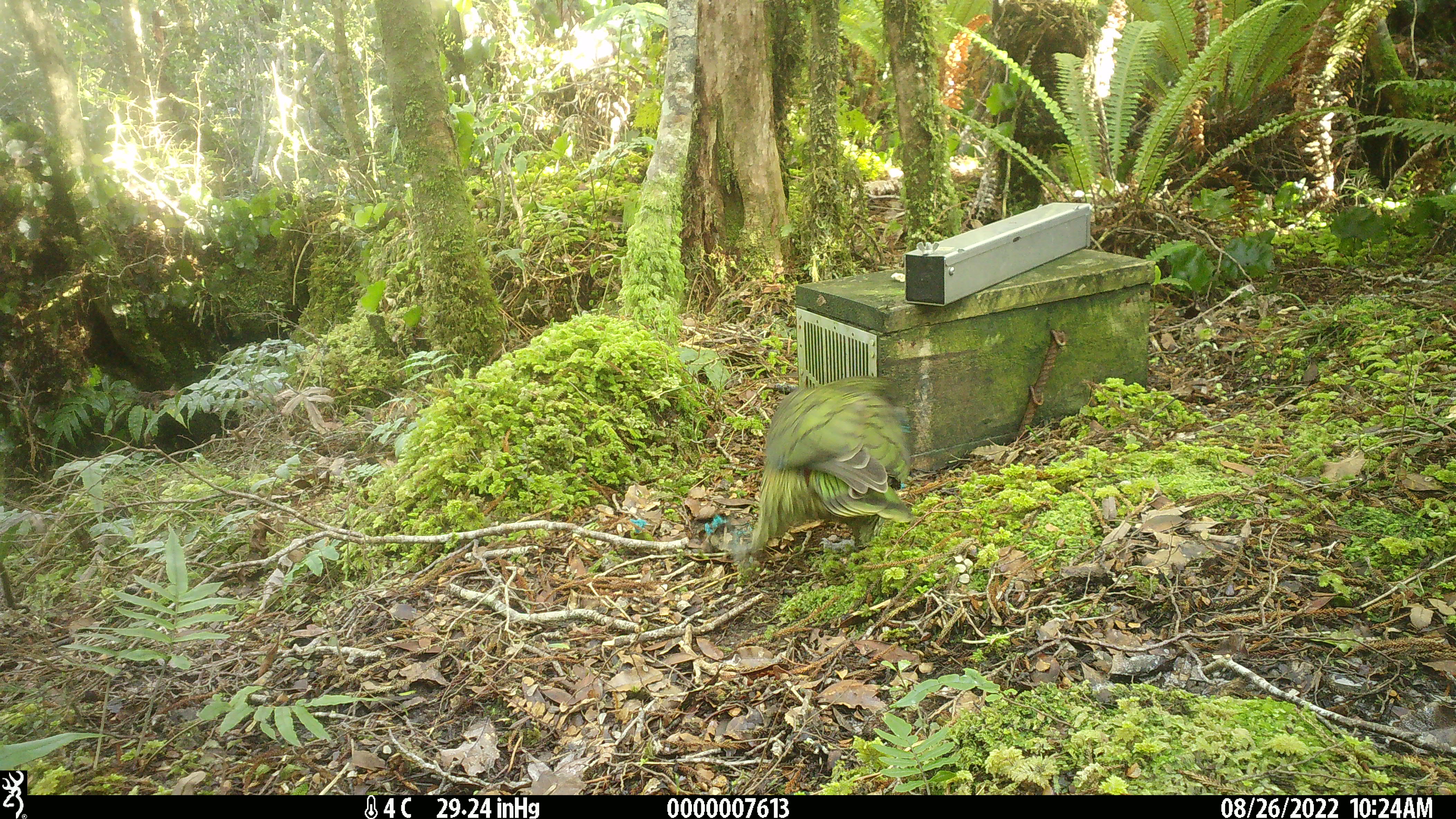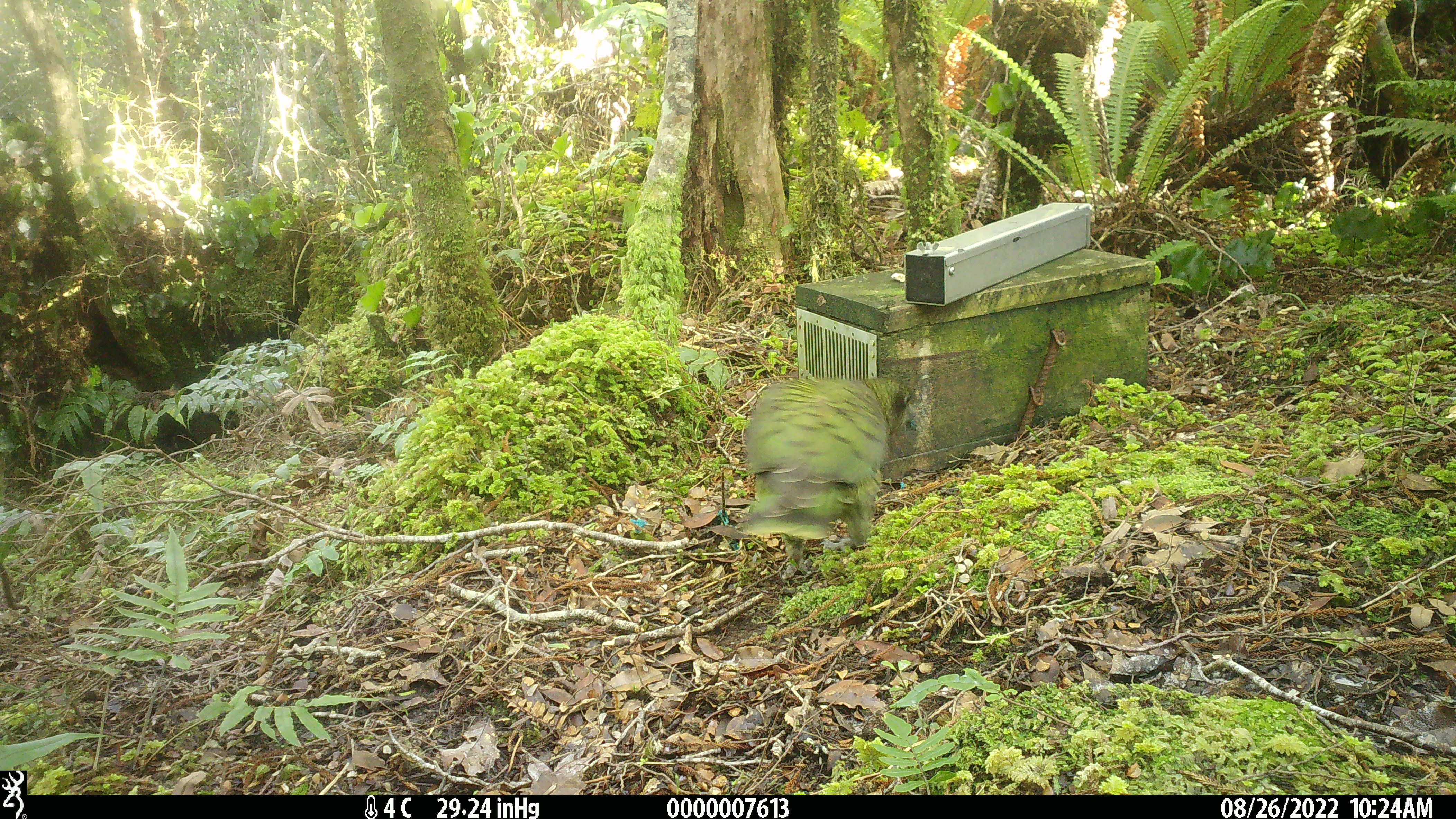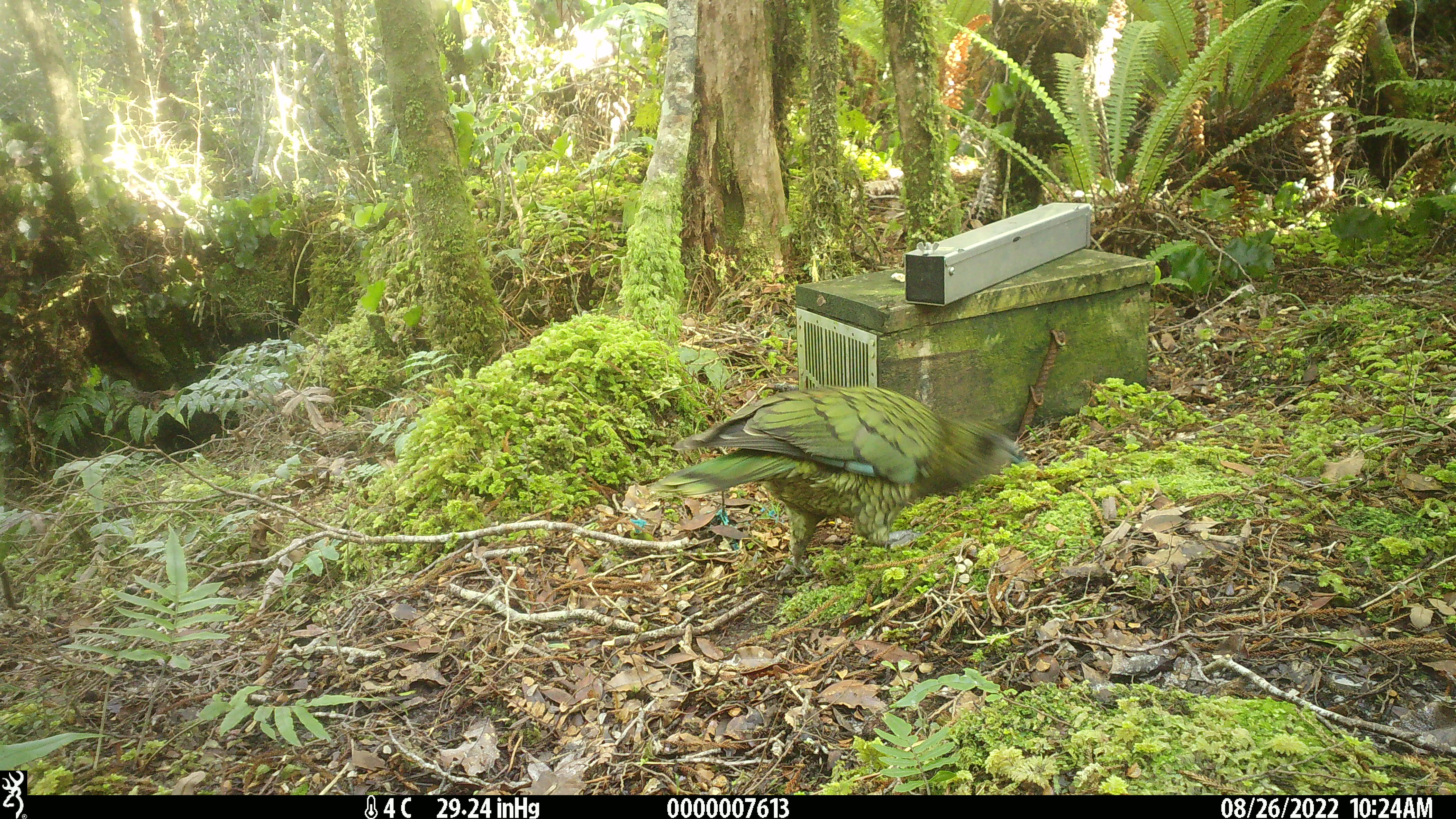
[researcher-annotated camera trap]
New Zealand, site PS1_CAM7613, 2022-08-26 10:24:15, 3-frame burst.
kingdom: Animalia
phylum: Chordata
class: Aves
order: Psittaciformes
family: Strigopidae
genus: Nestor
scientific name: Nestor notabilis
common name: kea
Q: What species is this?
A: Kea (Nestor notabilis).